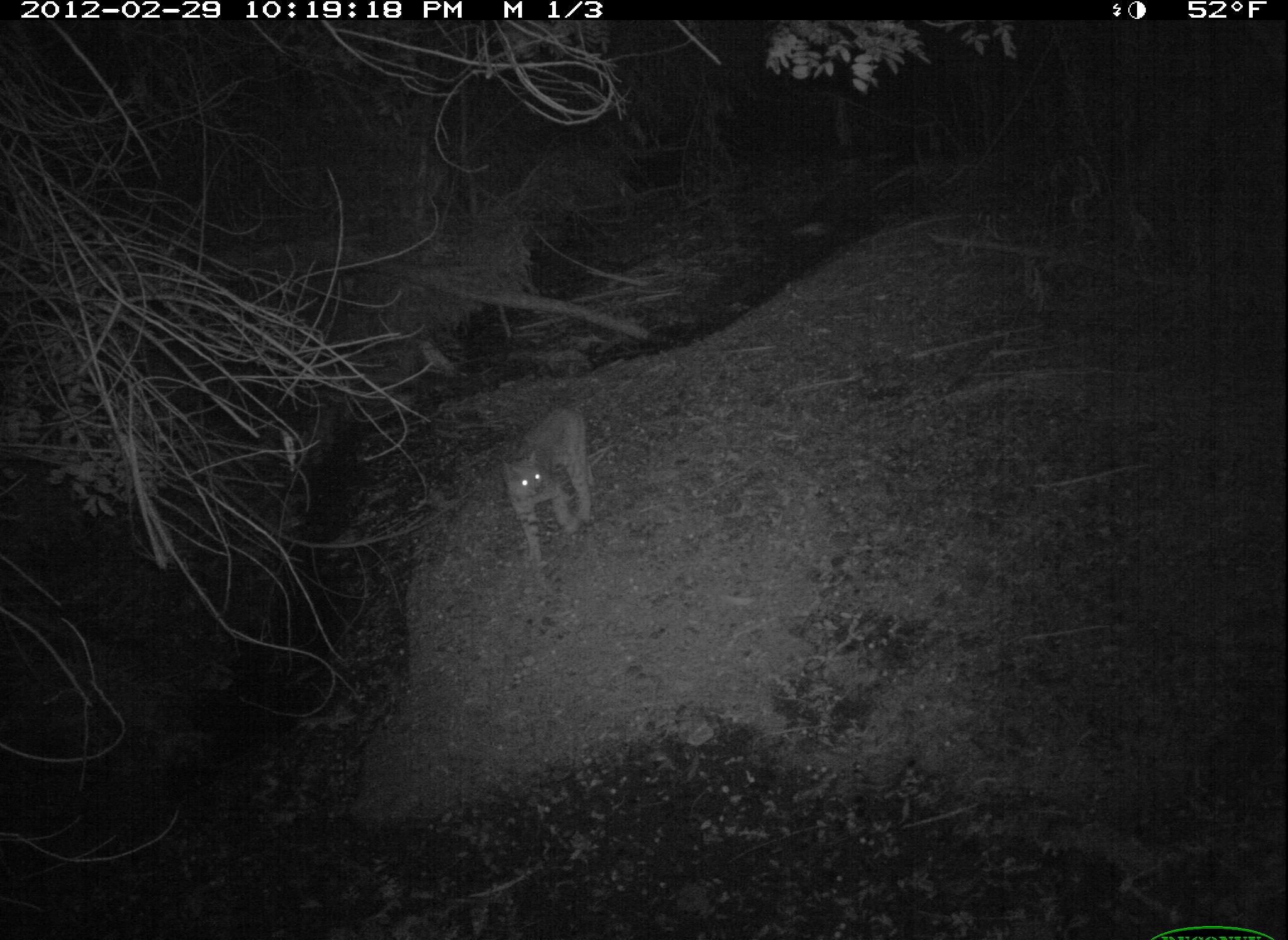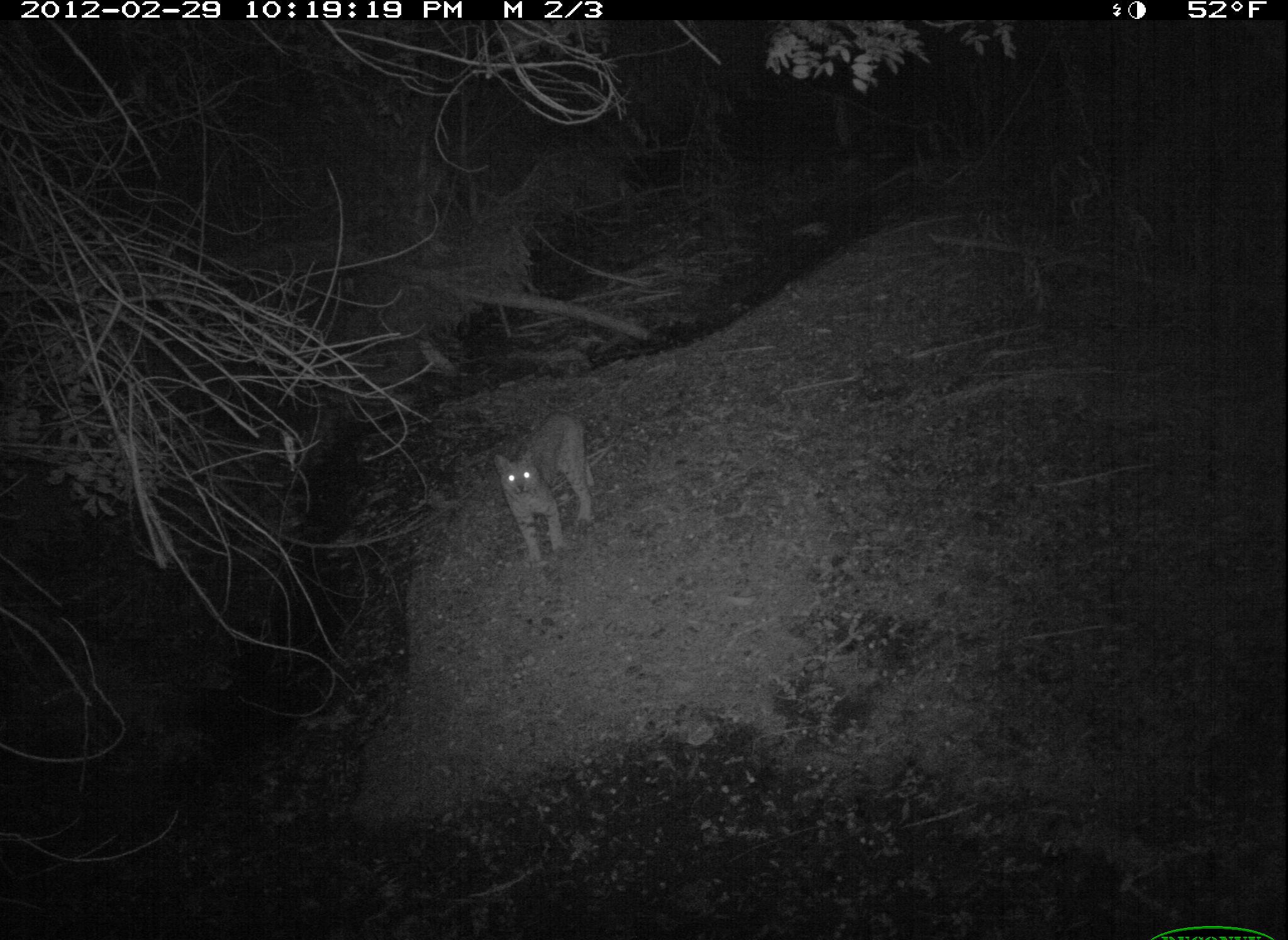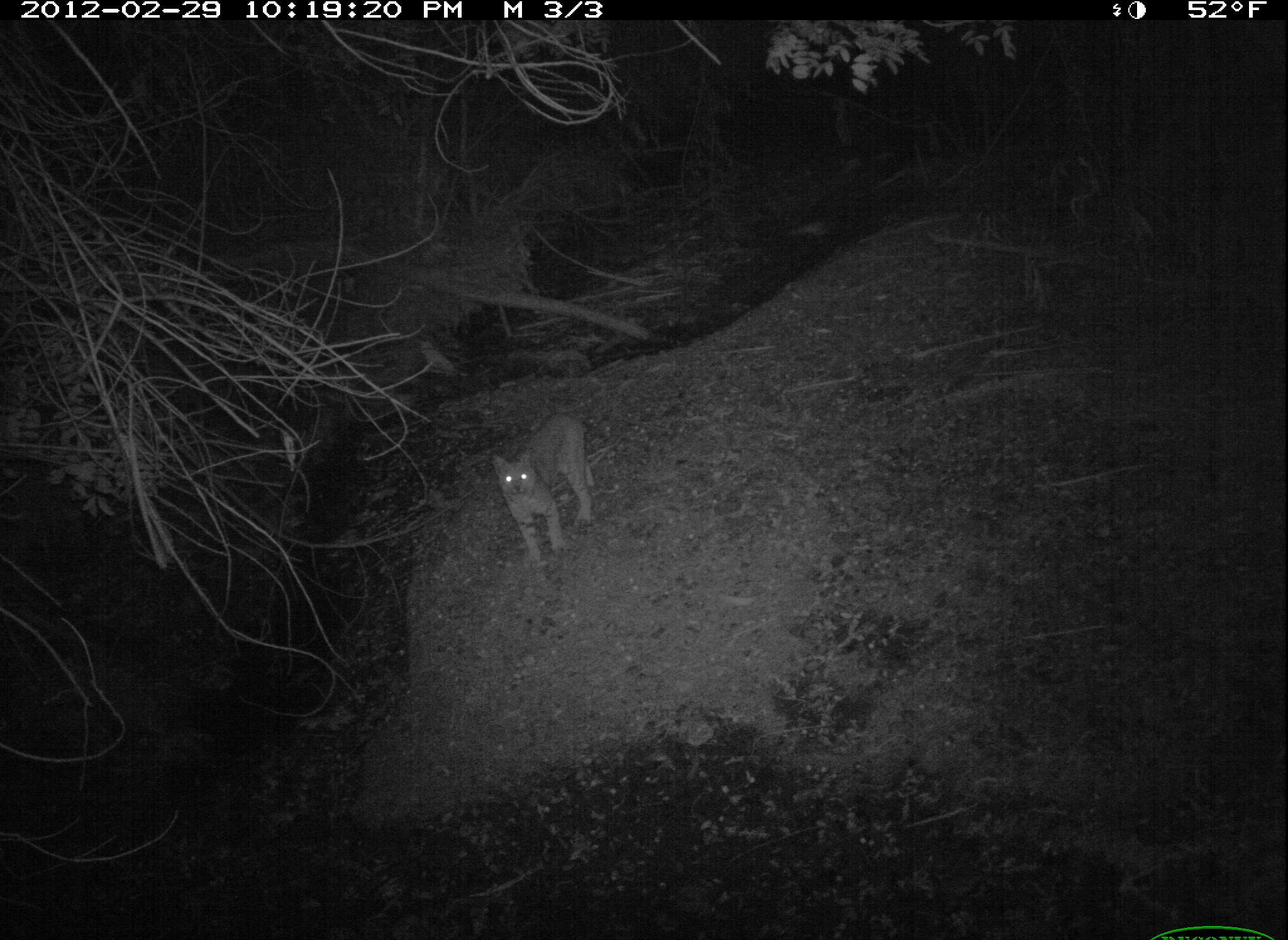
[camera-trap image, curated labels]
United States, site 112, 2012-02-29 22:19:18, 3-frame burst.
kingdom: Animalia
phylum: Chordata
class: Mammalia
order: Carnivora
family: Felidae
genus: Lynx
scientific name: Lynx rufus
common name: bobcat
Bobcat (Lynx rufus).